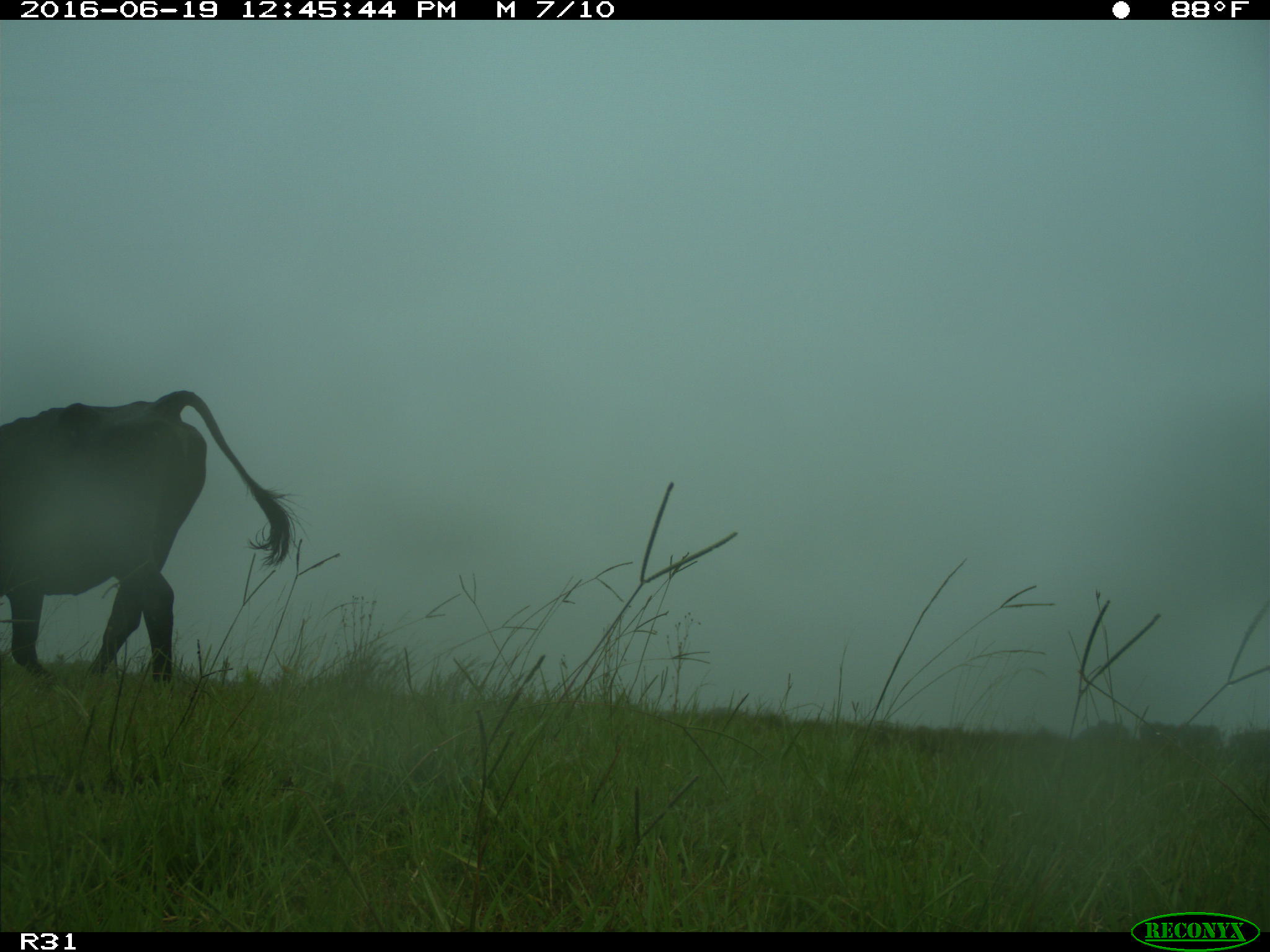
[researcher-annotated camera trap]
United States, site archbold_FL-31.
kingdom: Animalia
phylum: Chordata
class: Mammalia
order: Artiodactyla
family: Bovidae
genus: Bos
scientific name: Bos taurus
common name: domestic cow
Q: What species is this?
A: Bos taurus (domestic cow).